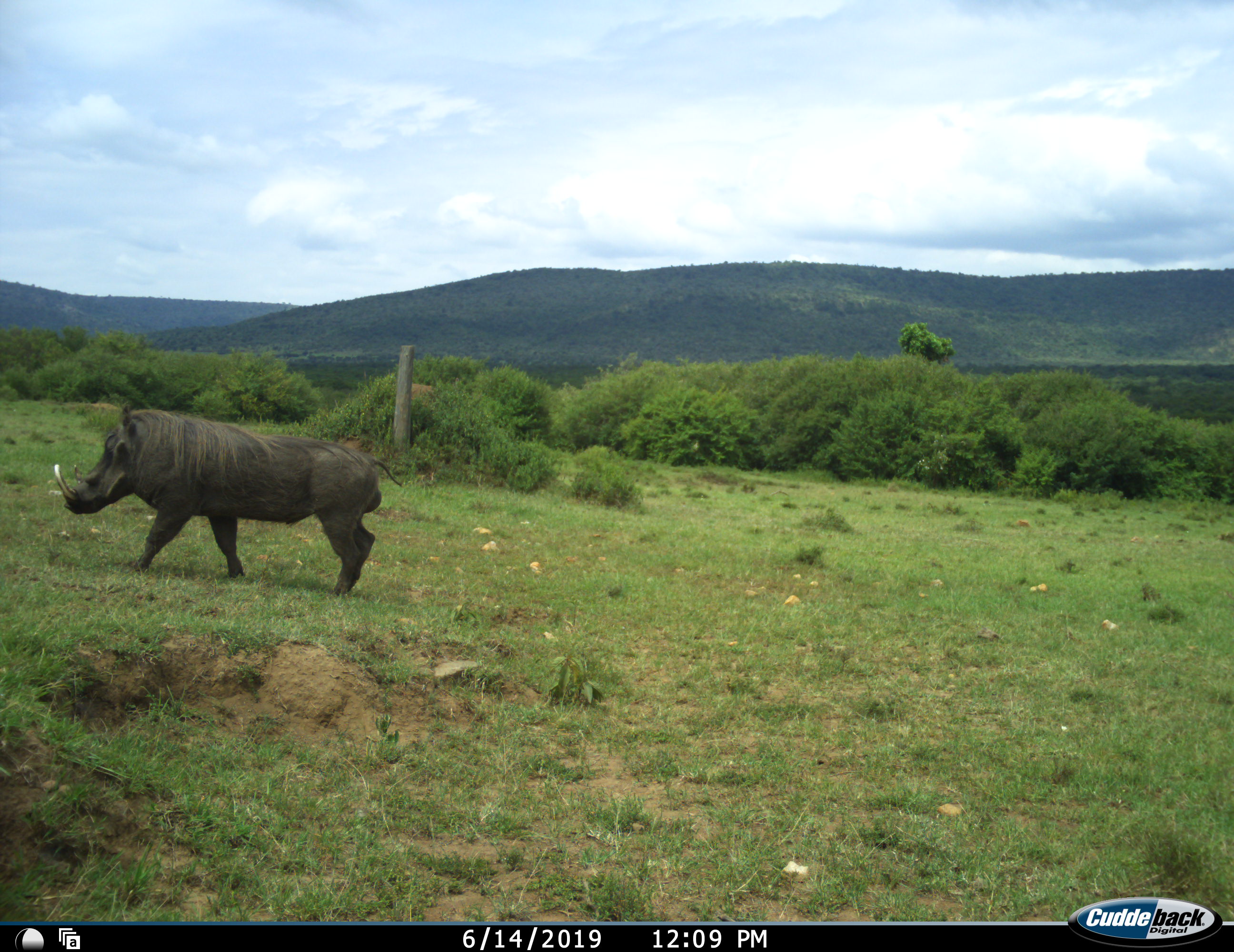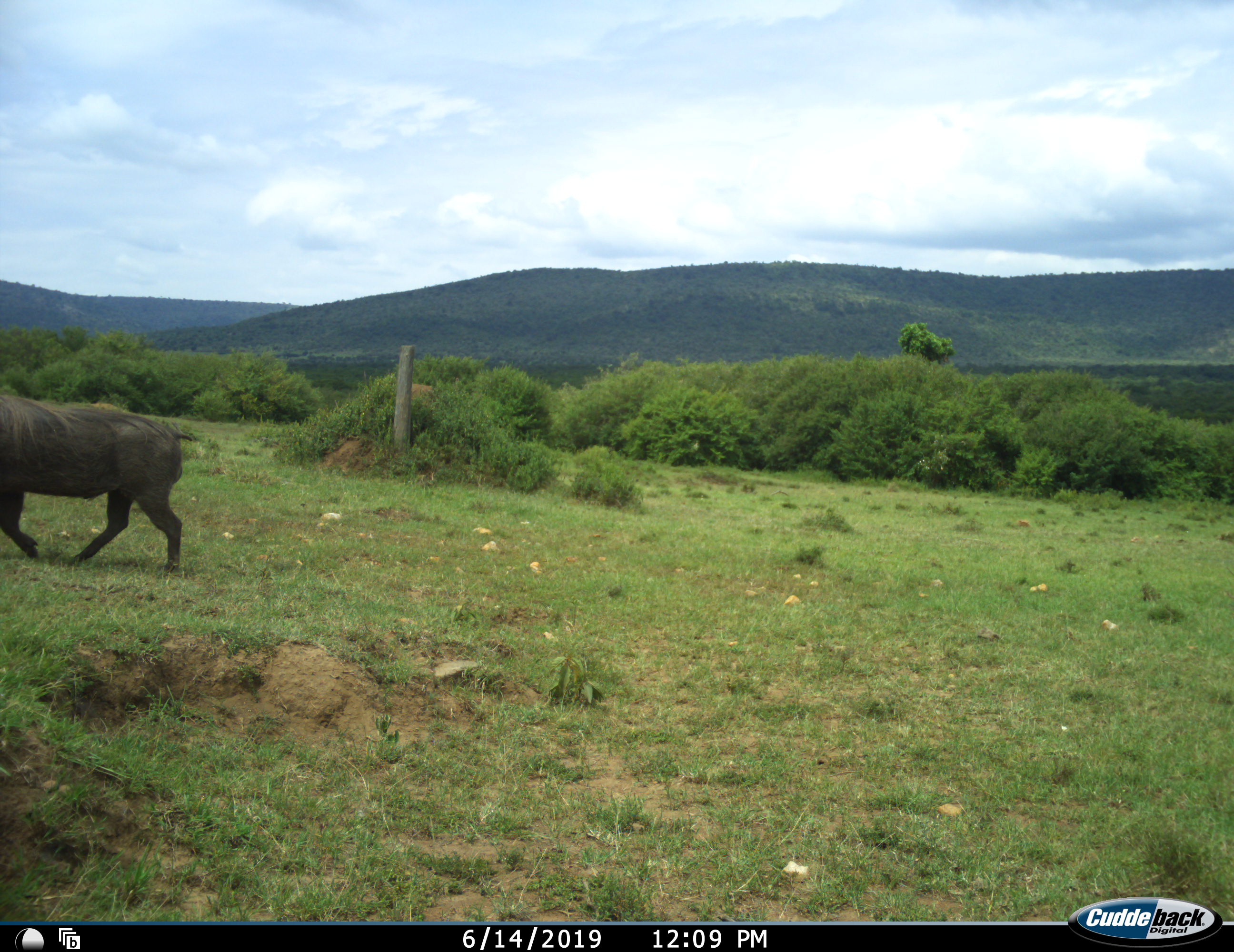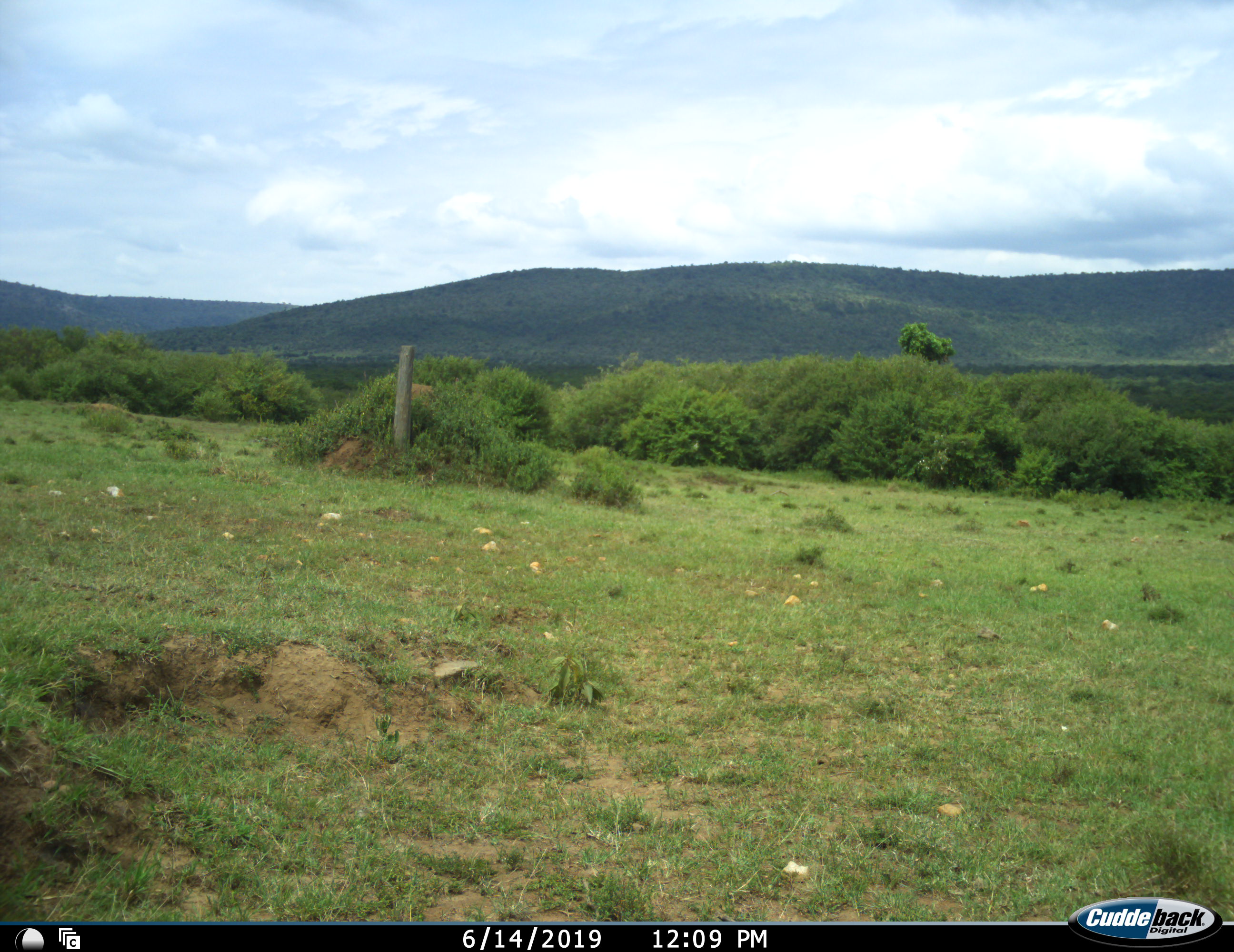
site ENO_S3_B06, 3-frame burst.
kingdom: Animalia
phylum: Chordata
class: Mammalia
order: Artiodactyla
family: Suidae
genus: Phacochoerus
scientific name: Phacochoerus africanus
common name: warthog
Warthog (Phacochoerus africanus), count 1. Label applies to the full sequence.